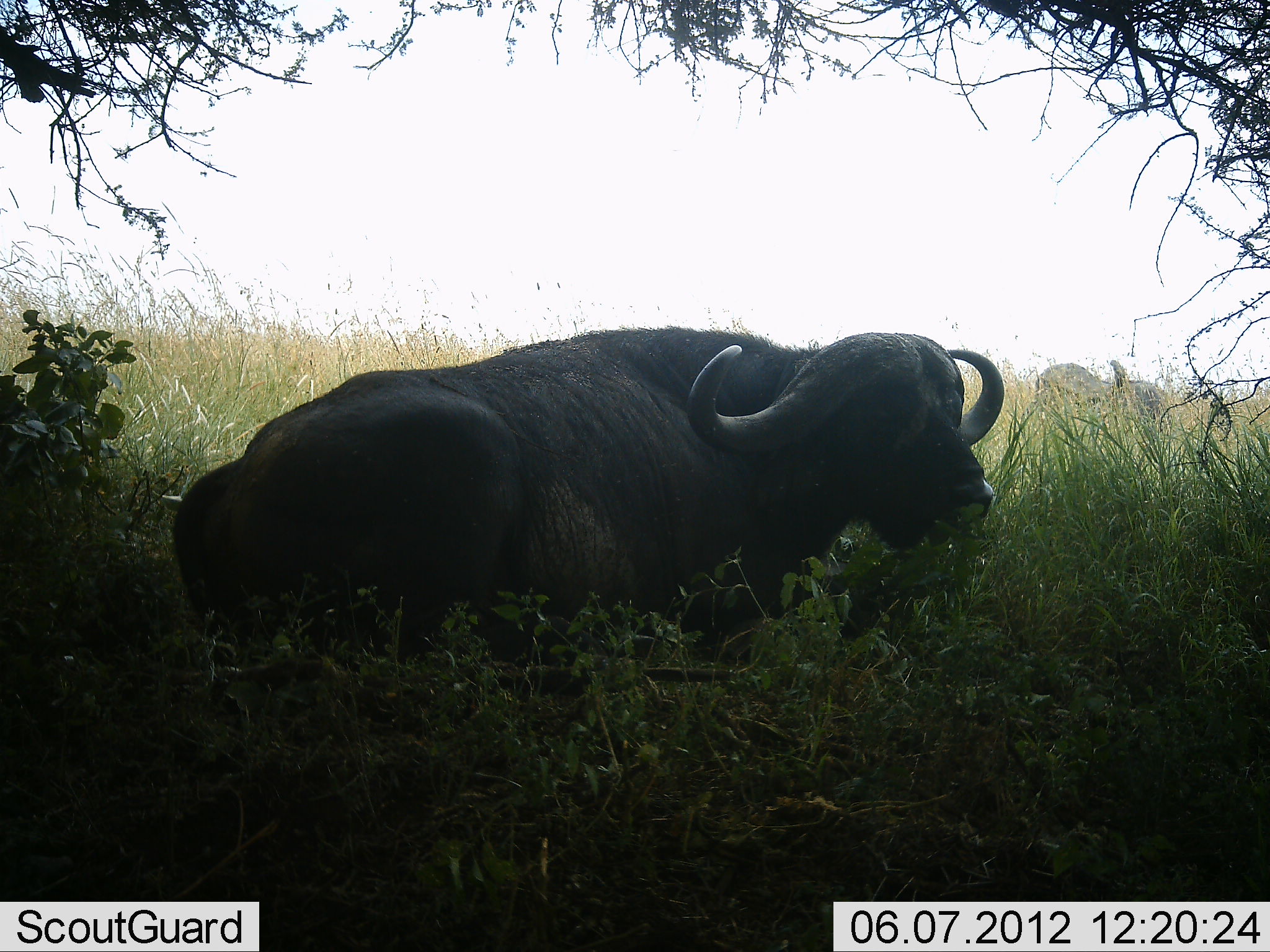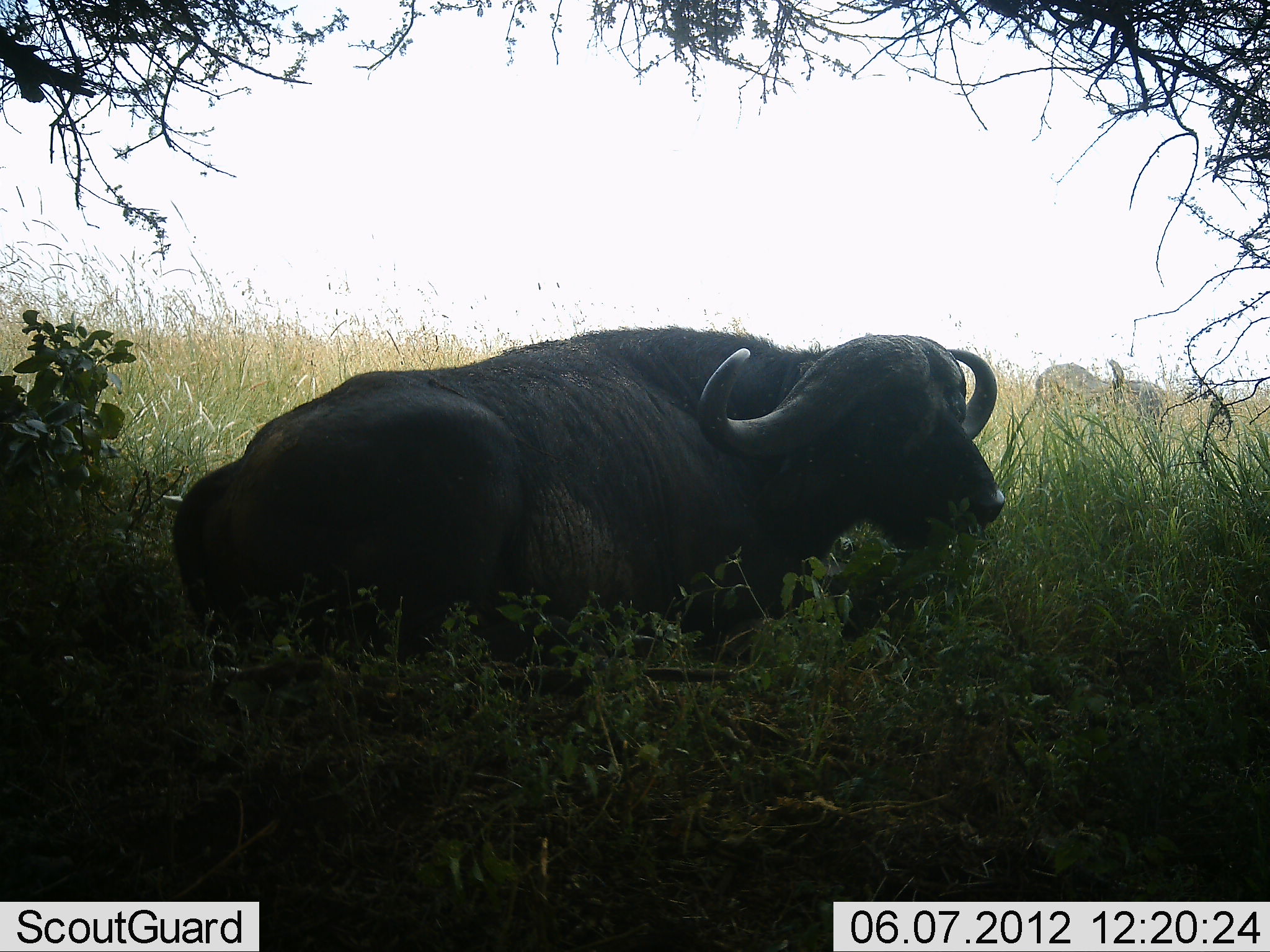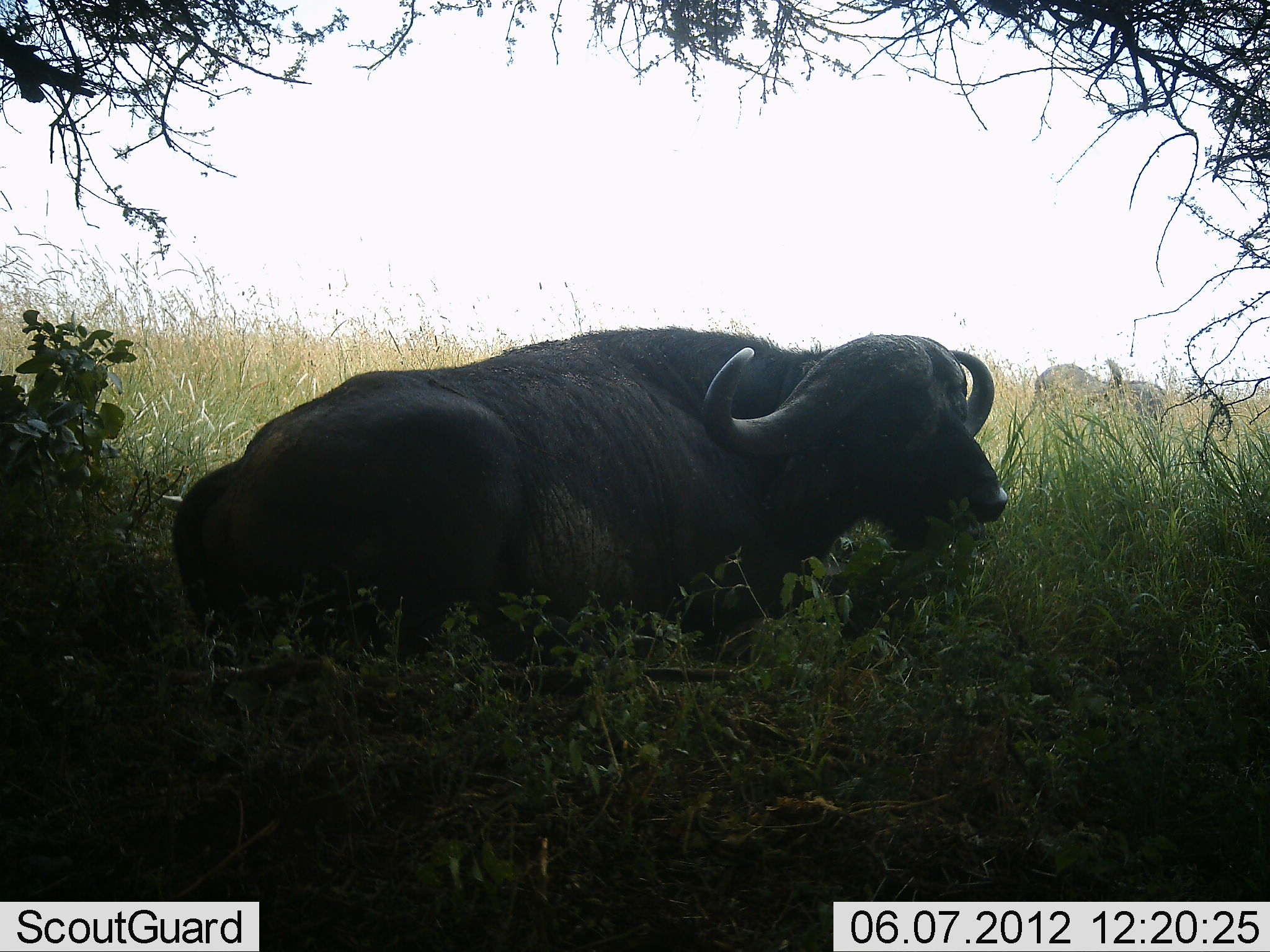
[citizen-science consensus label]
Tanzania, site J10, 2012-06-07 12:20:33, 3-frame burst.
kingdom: Animalia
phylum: Chordata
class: Mammalia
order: Artiodactyla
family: Bovidae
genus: Syncerus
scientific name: Syncerus caffer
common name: cape buffalo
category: buffalo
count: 2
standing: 50%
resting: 100%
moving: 0%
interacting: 0%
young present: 0%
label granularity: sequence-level